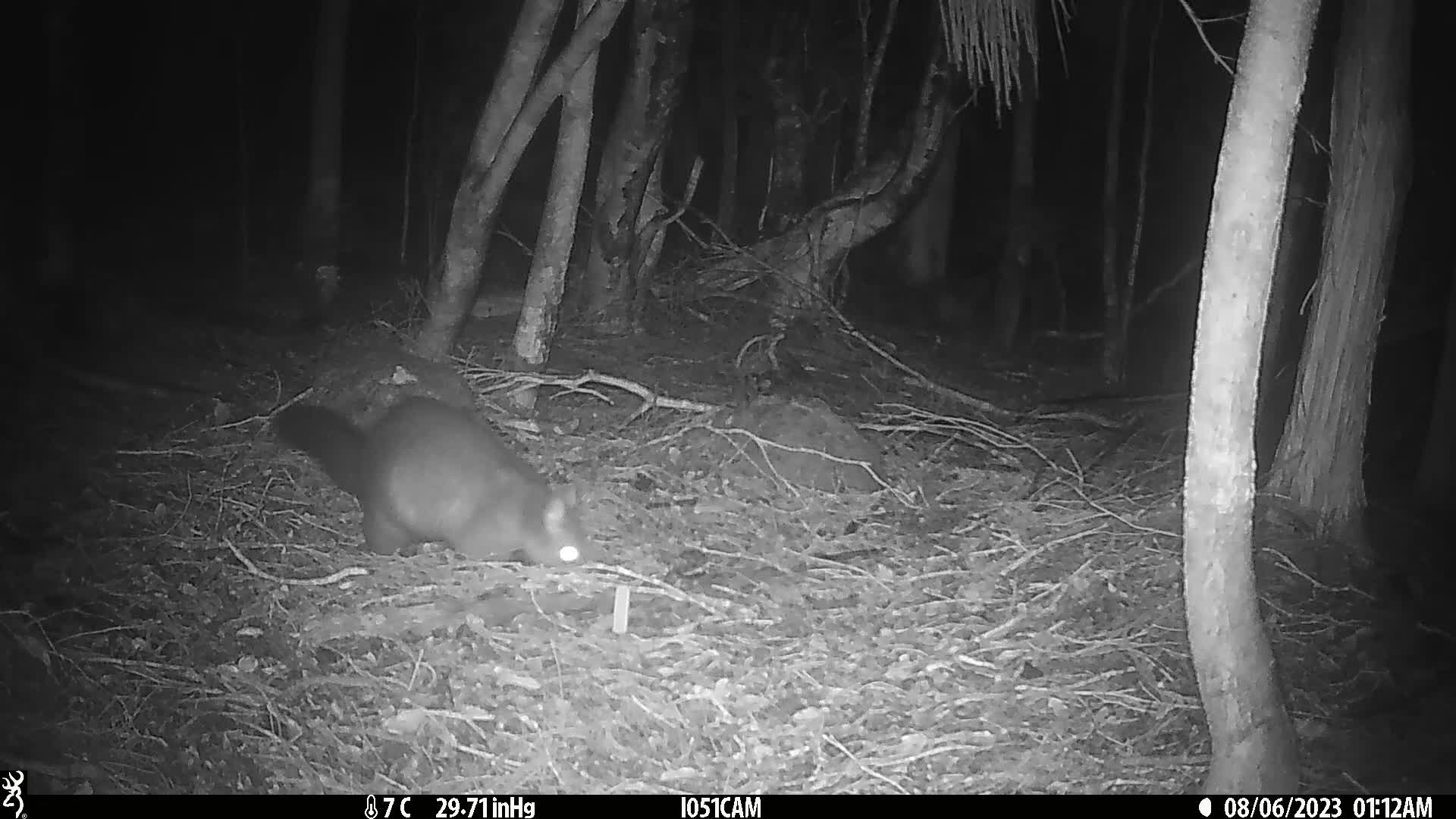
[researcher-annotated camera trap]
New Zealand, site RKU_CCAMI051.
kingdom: Animalia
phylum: Chordata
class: Mammalia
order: Diprotodontia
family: Phalangeridae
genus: Trichosurus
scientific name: Trichosurus vulpecula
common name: common brushtail possum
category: possum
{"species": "possum (common brushtail possum) (Trichosurus vulpecula)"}